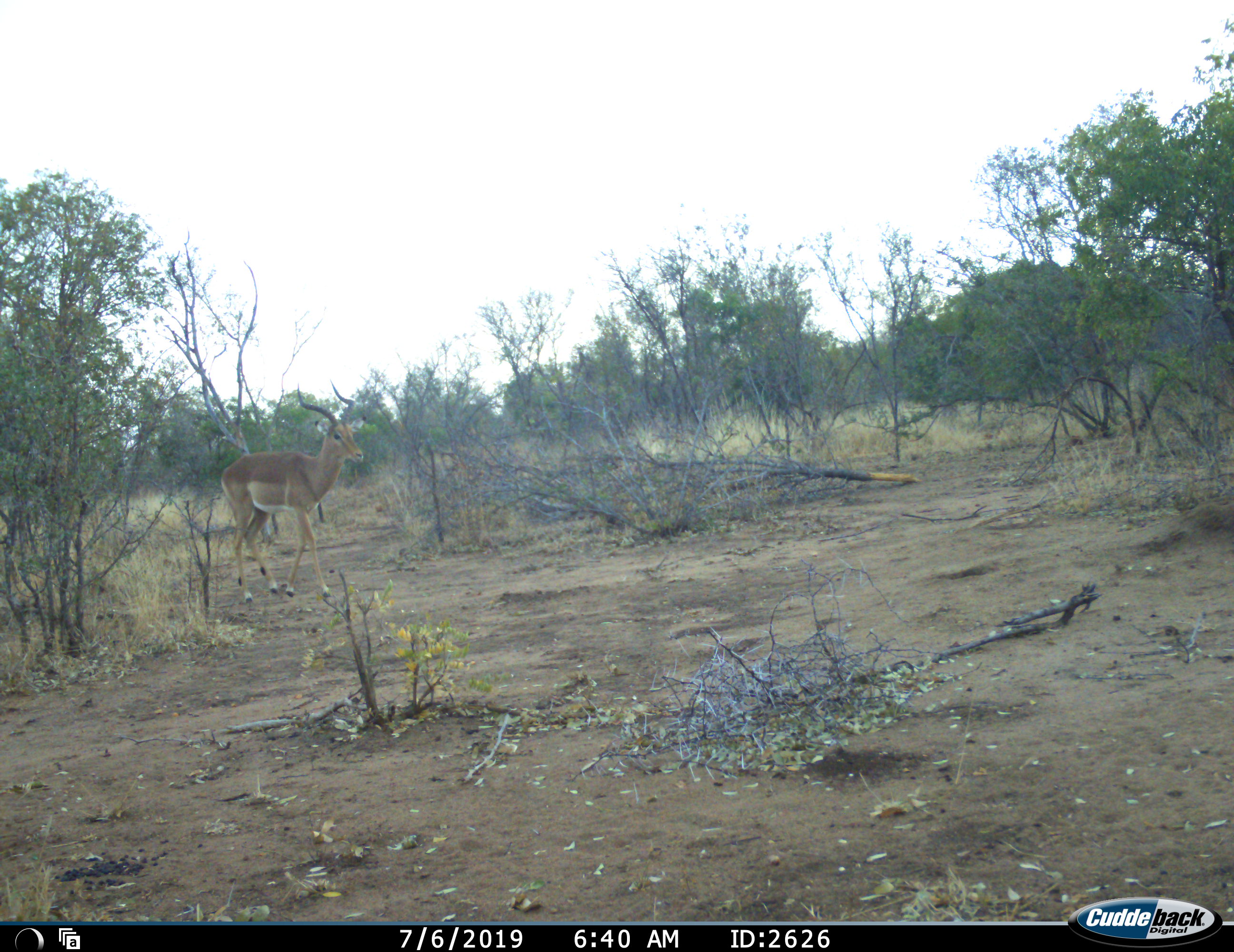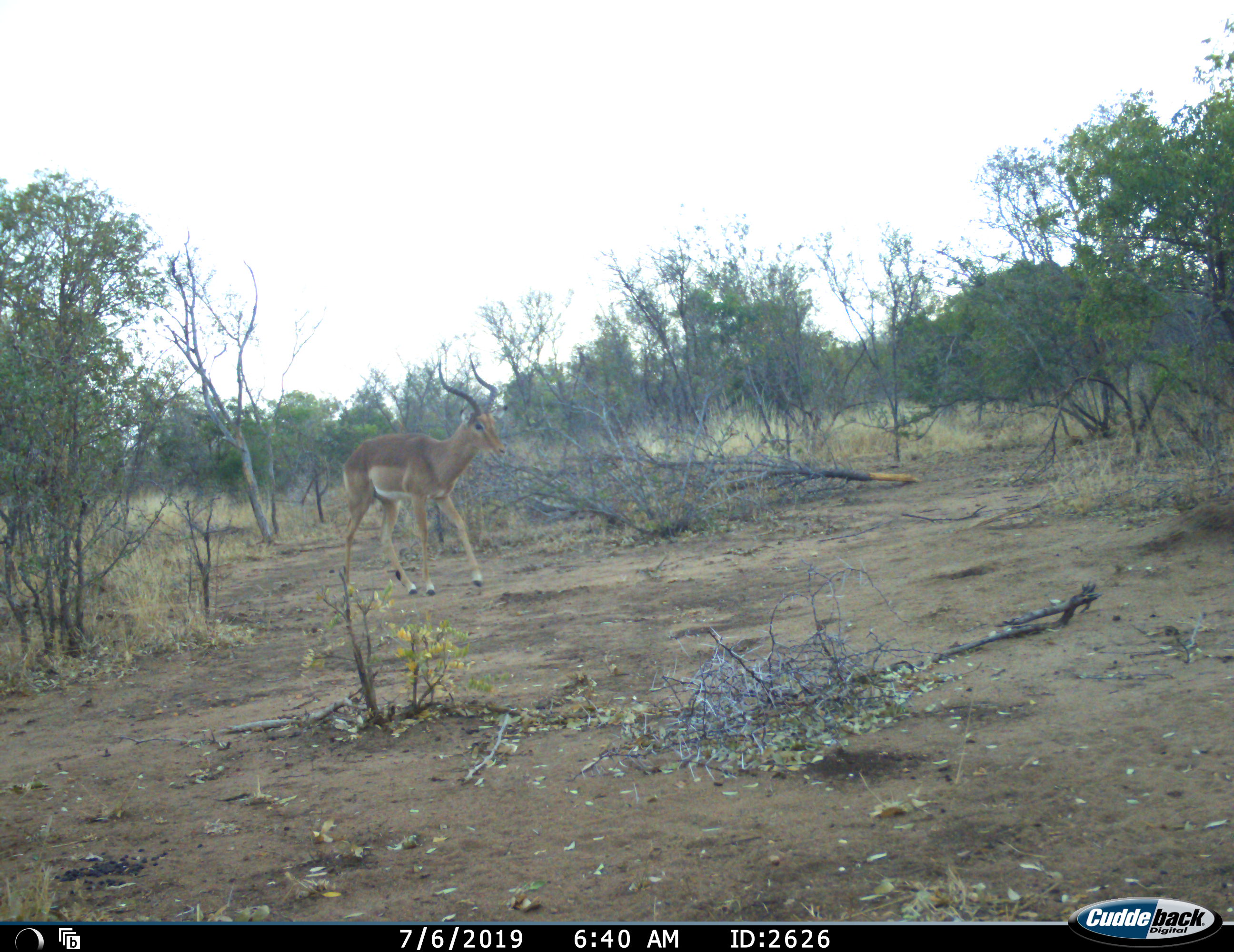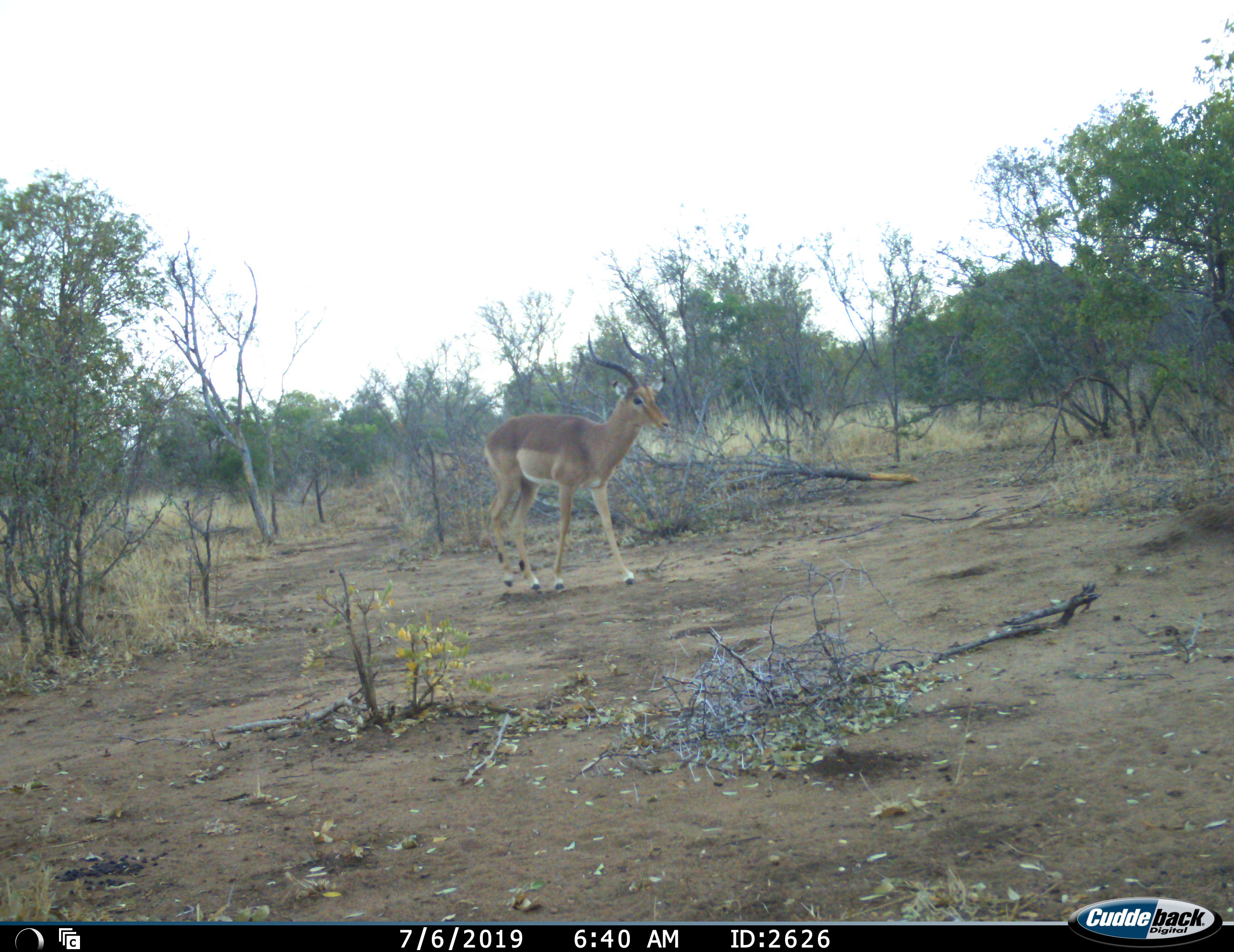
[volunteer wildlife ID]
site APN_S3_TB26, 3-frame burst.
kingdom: Animalia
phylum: Chordata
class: Mammalia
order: Artiodactyla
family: Bovidae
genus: Aepyceros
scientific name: Aepyceros melampus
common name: impala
Impala (Aepyceros melampus), count 1. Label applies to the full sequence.